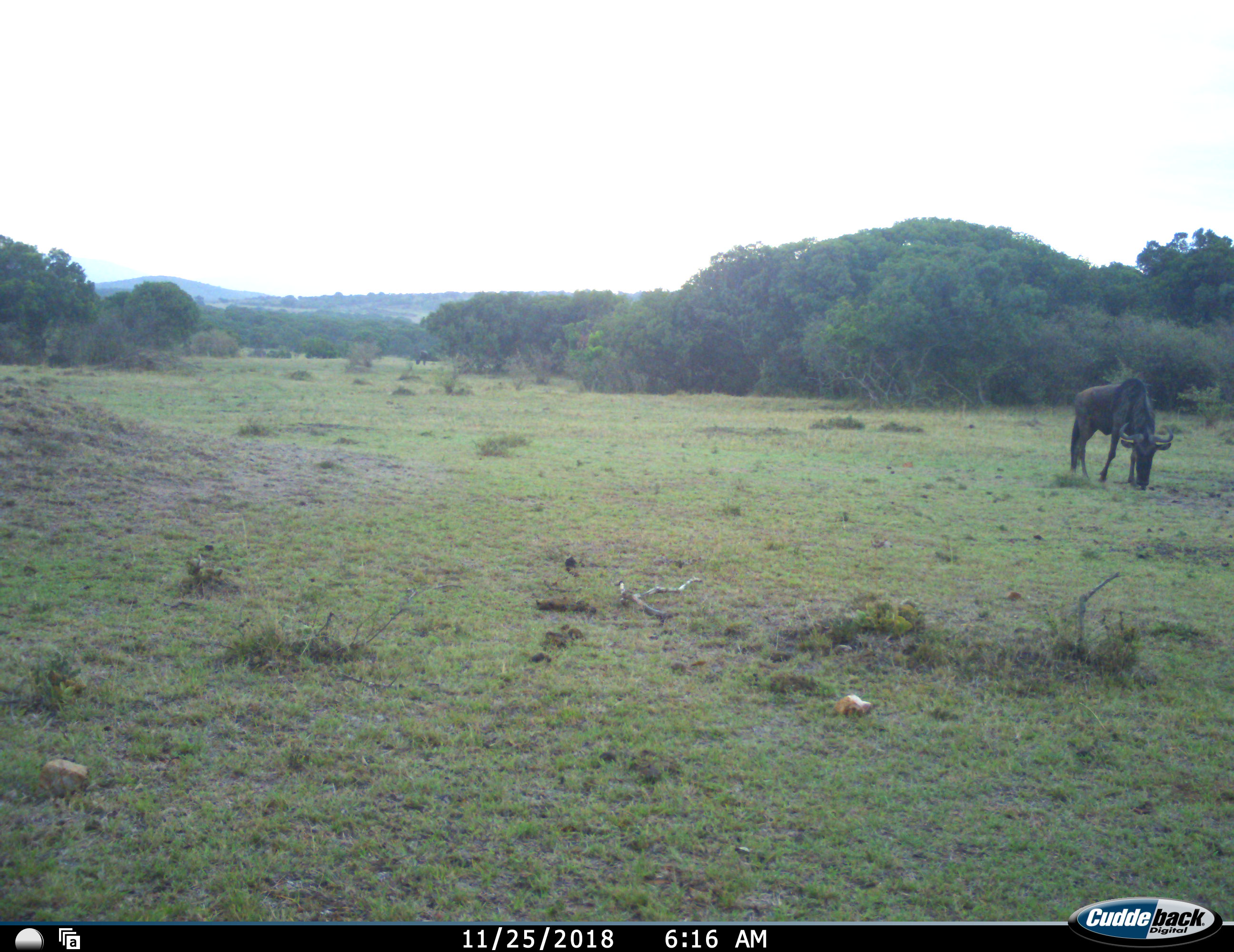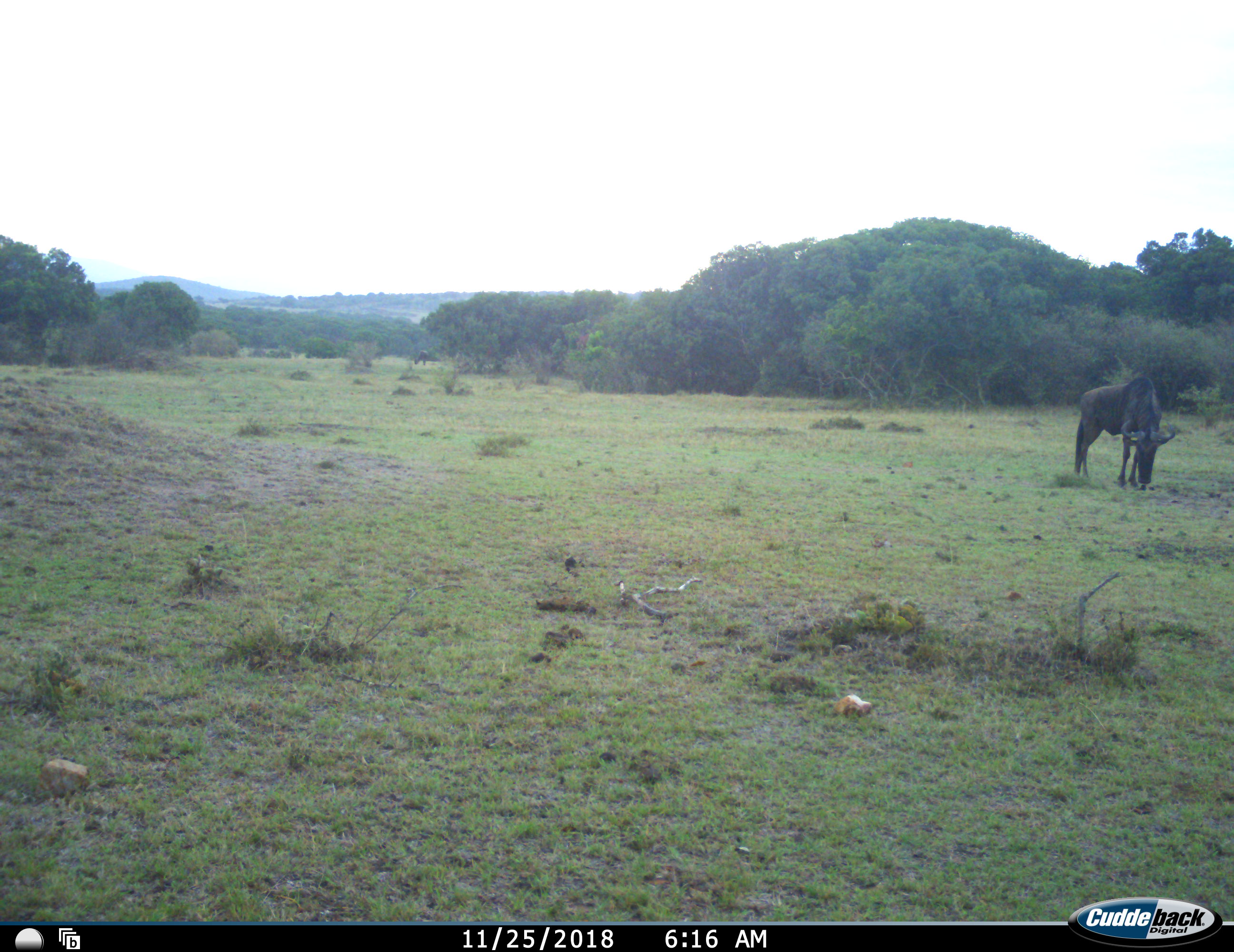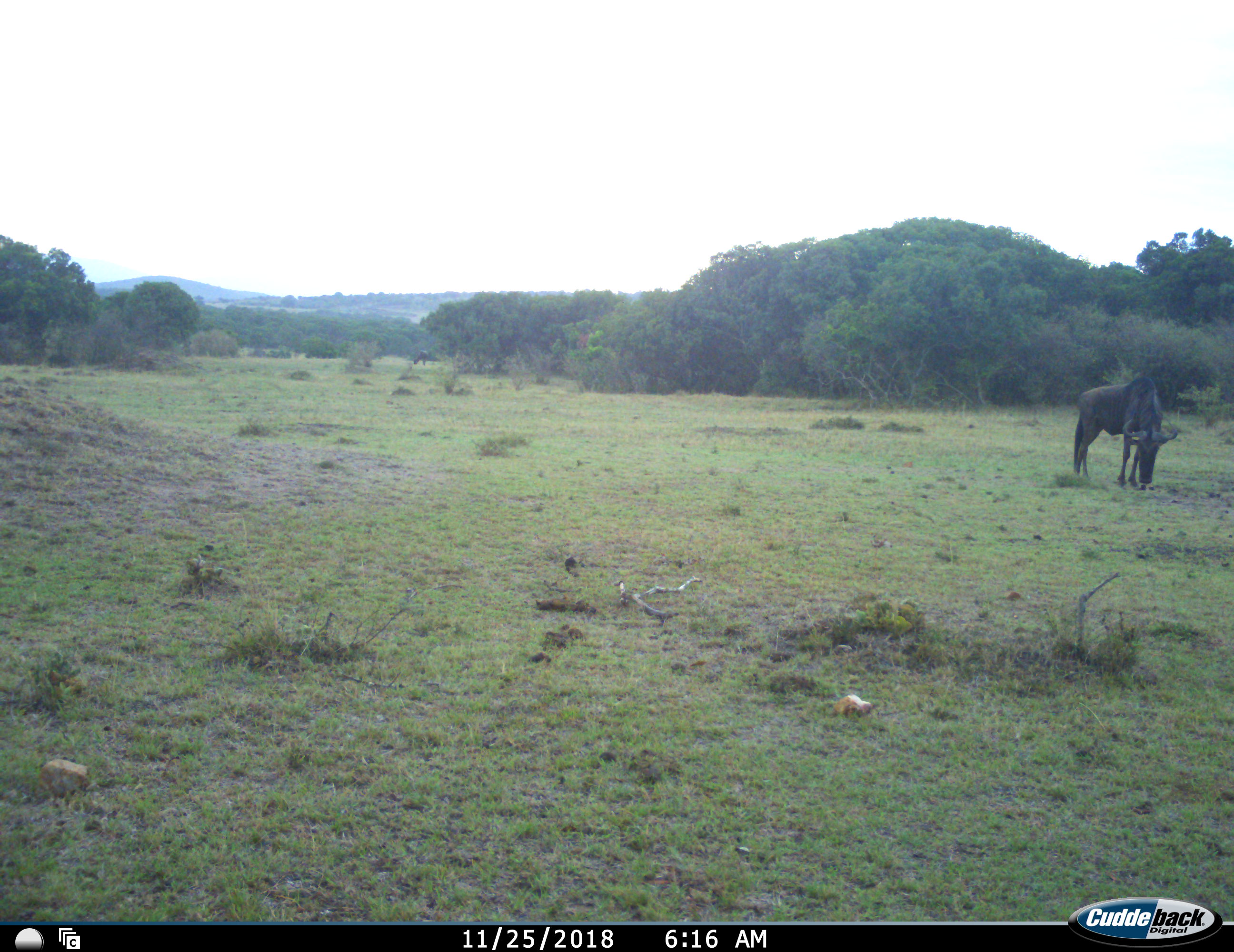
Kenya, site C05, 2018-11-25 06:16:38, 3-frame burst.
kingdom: Animalia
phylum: Chordata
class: Mammalia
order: Artiodactyla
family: Bovidae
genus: Connochaetes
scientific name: Connochaetes taurinus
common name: common wildebeest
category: wildebeest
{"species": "wildebeest (common wildebeest) (Connochaetes taurinus)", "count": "2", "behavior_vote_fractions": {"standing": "20%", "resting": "0%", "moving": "0%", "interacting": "0%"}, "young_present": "0%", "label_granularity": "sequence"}